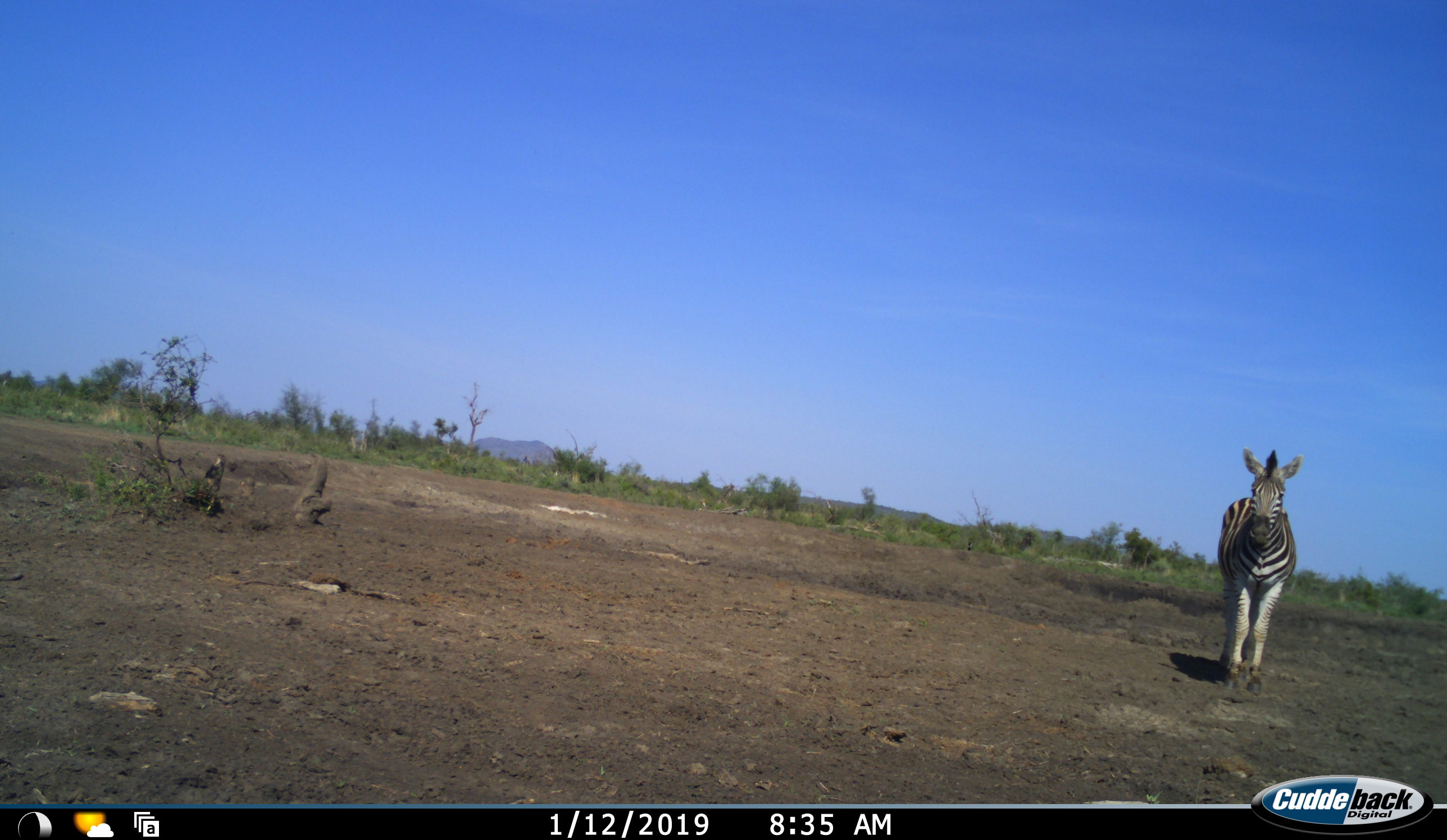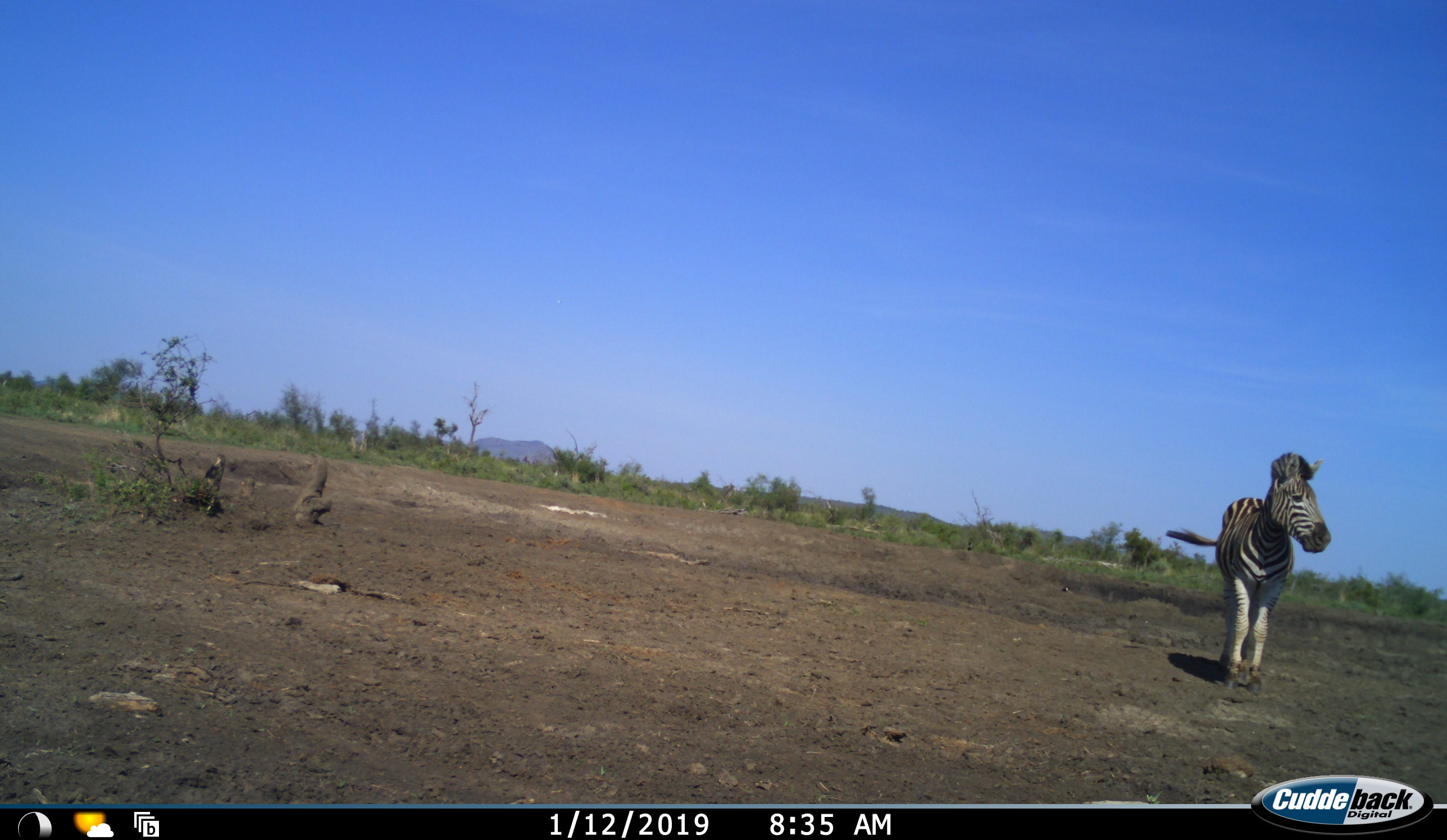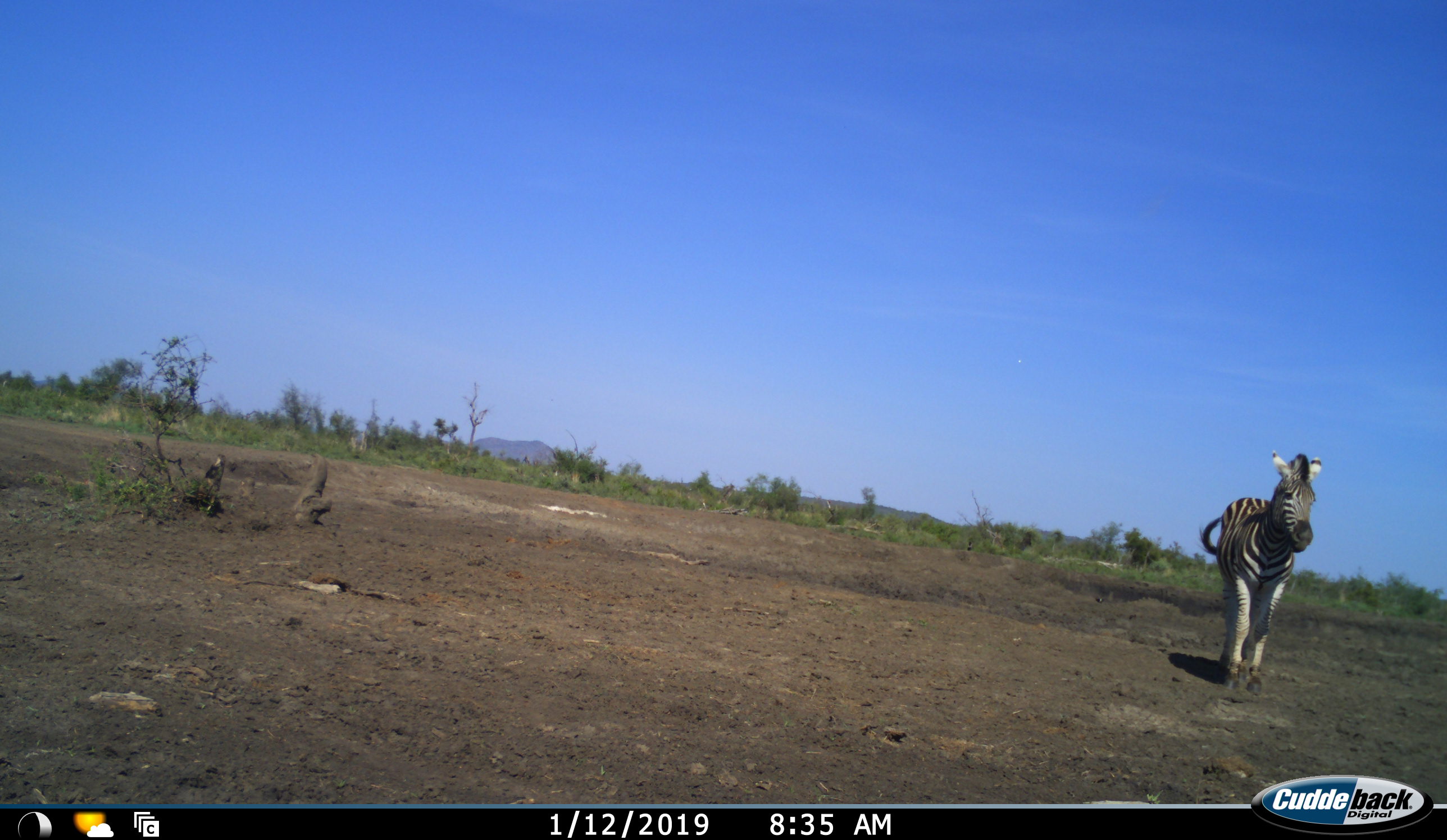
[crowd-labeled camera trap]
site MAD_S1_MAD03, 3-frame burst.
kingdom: Animalia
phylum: Chordata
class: Mammalia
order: Perissodactyla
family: Equidae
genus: Equus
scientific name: Equus quagga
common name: plains zebra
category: zebraplains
Zebraplains (plains zebra) (Equus quagga), count 1. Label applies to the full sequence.